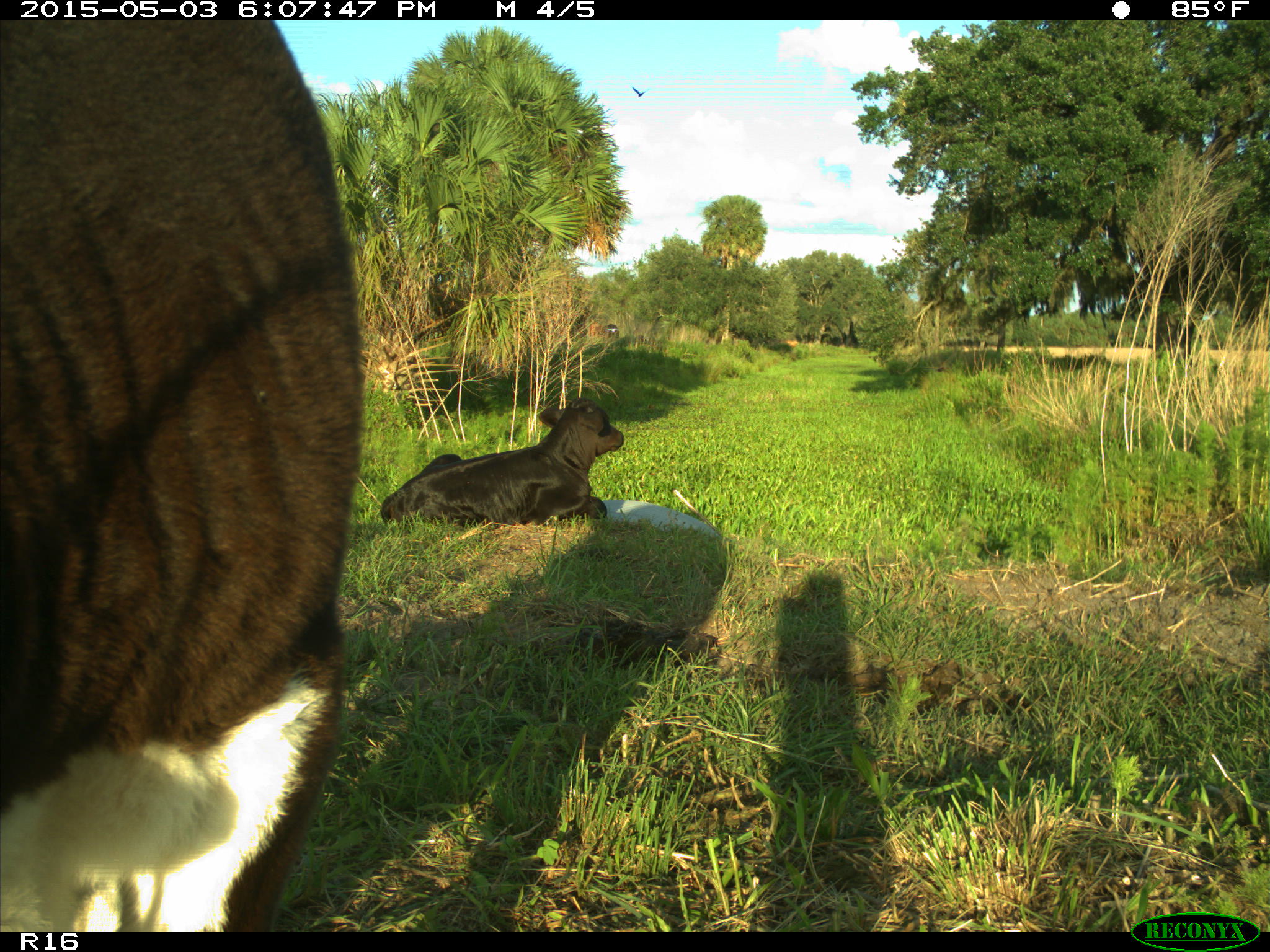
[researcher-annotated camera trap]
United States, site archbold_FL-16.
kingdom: Animalia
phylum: Chordata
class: Mammalia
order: Artiodactyla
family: Bovidae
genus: Bos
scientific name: Bos taurus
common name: domestic cow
Bos taurus (domestic cow).